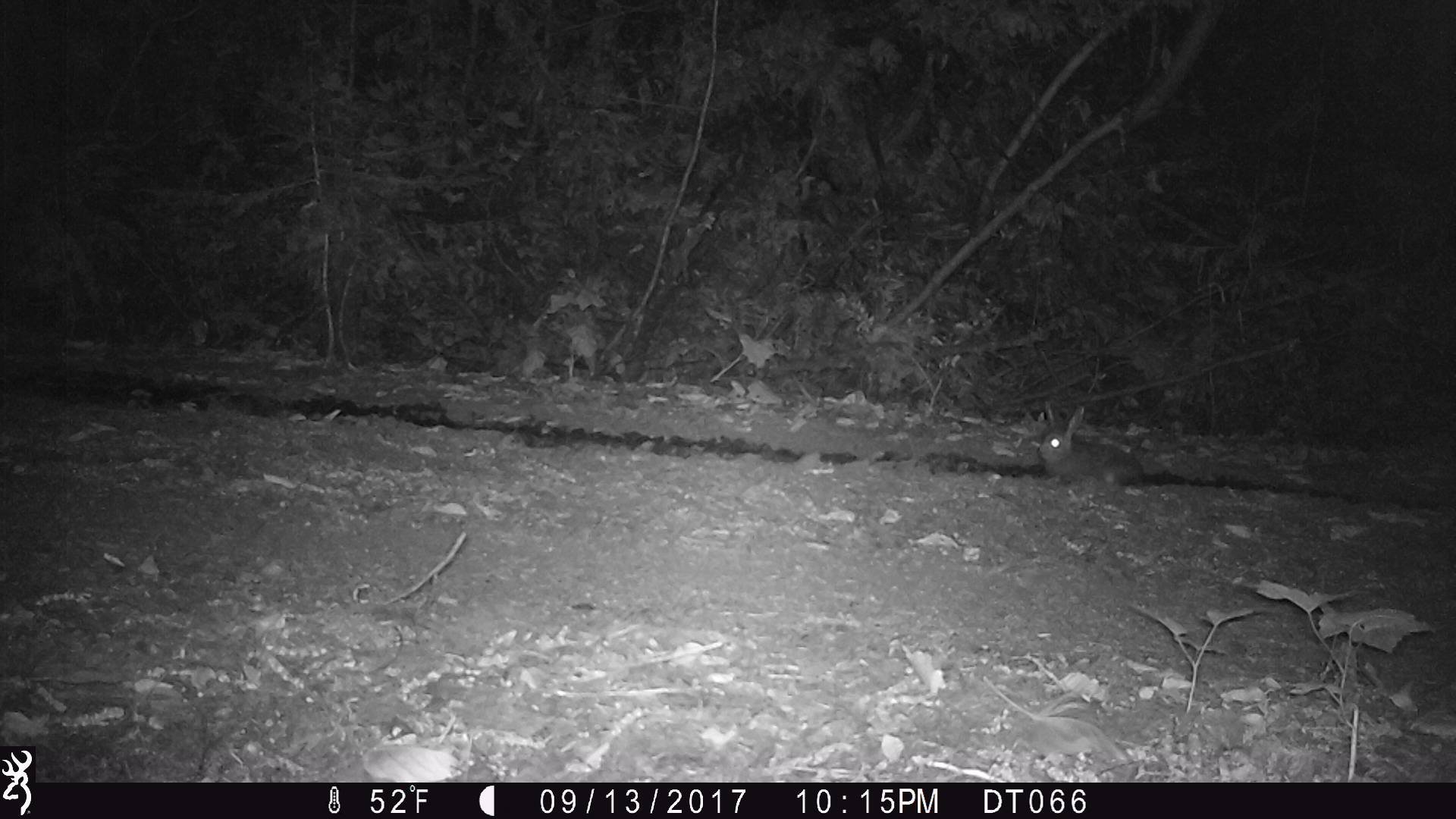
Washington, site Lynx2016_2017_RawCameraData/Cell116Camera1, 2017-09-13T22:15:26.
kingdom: Animalia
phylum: Chordata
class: Mammalia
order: Lagomorpha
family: Leporidae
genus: Lepus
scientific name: Lepus americanus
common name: snowshoe hare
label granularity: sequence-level